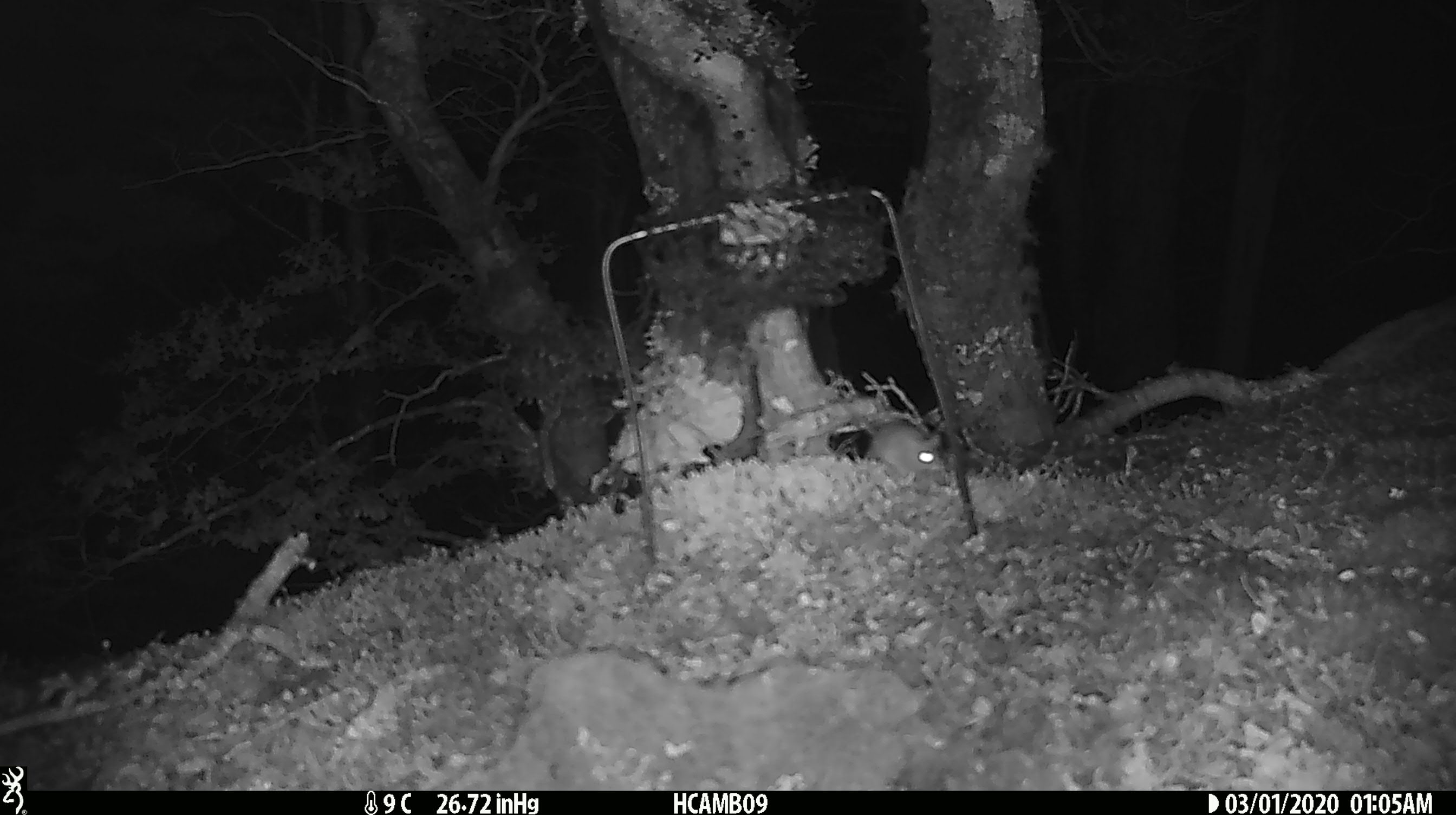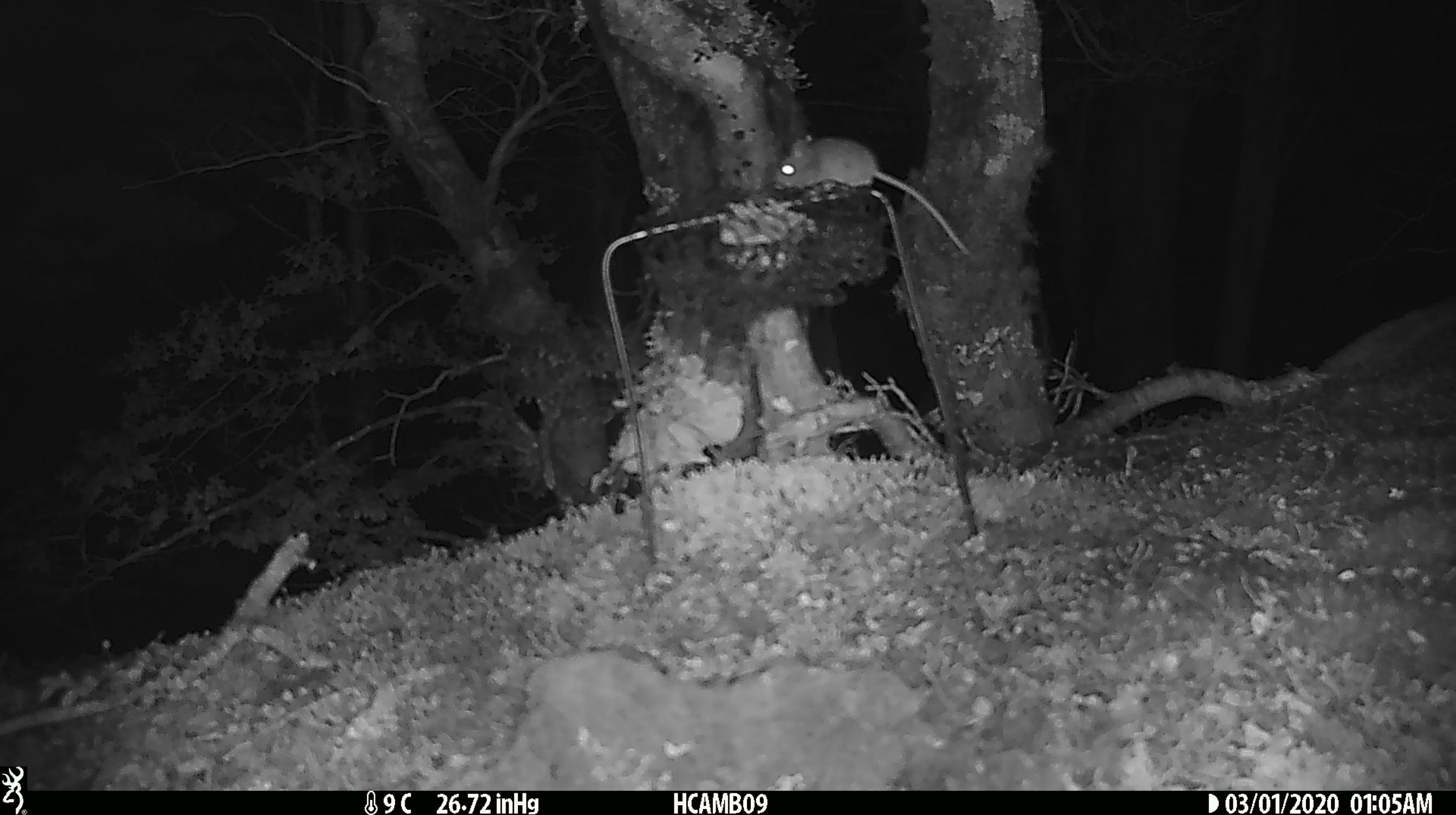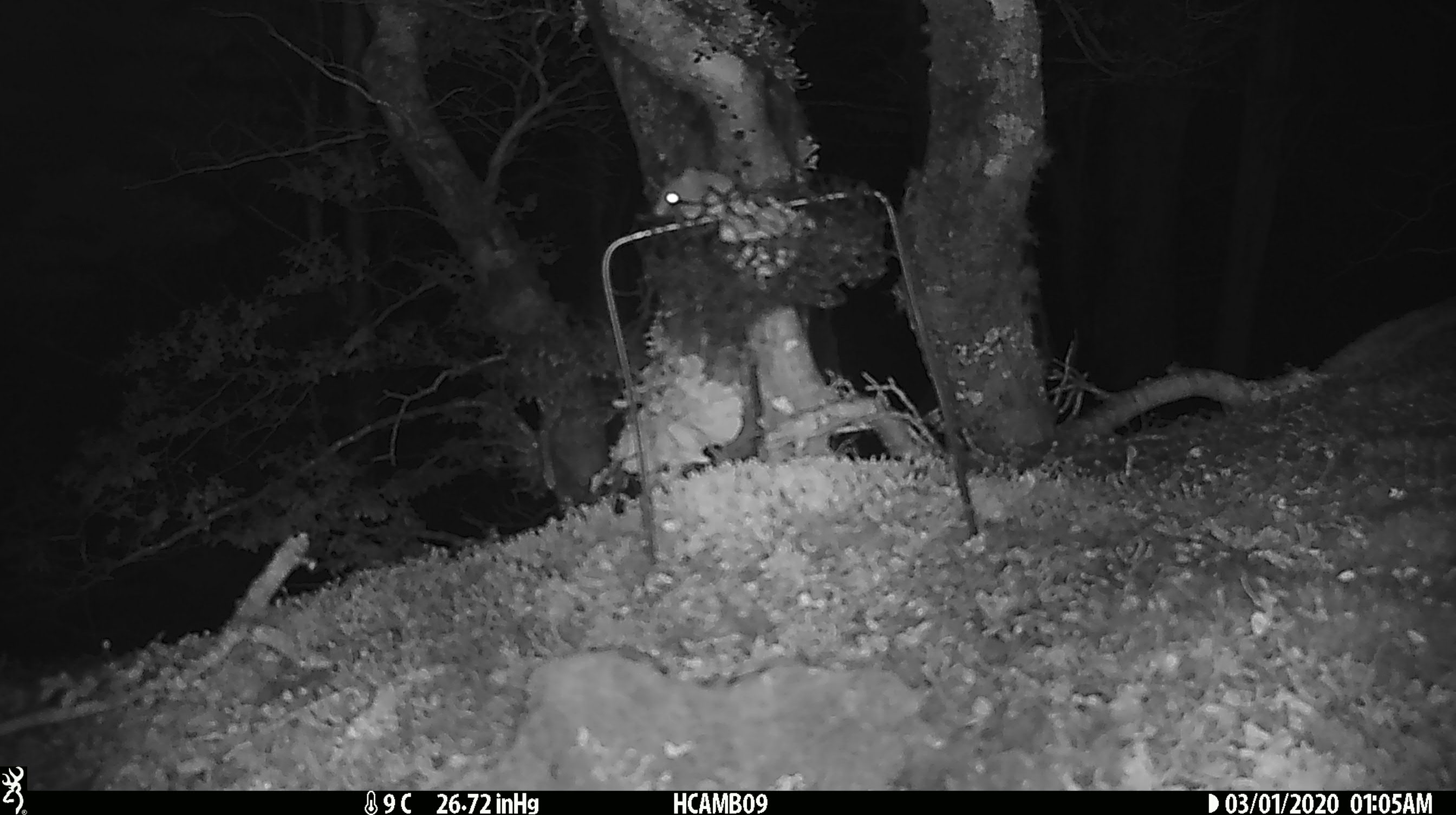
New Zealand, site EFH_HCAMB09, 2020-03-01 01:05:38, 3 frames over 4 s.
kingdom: Animalia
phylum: Chordata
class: Mammalia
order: Rodentia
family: Muridae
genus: Mus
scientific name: Mus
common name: mouse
Mouse (Mus).